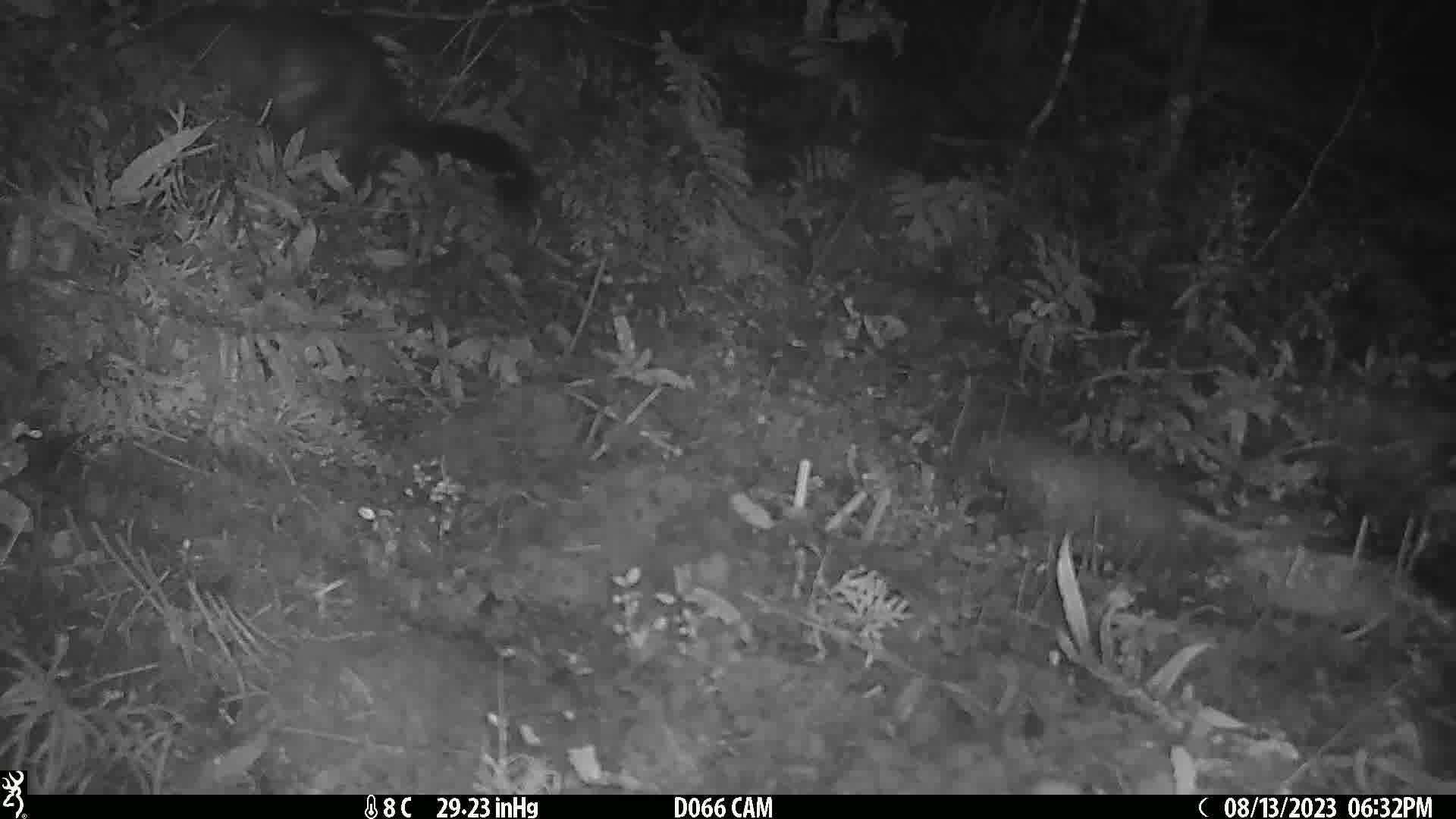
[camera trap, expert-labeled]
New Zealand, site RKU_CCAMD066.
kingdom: Animalia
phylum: Chordata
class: Mammalia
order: Diprotodontia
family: Phalangeridae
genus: Trichosurus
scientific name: Trichosurus vulpecula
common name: common brushtail possum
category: possum